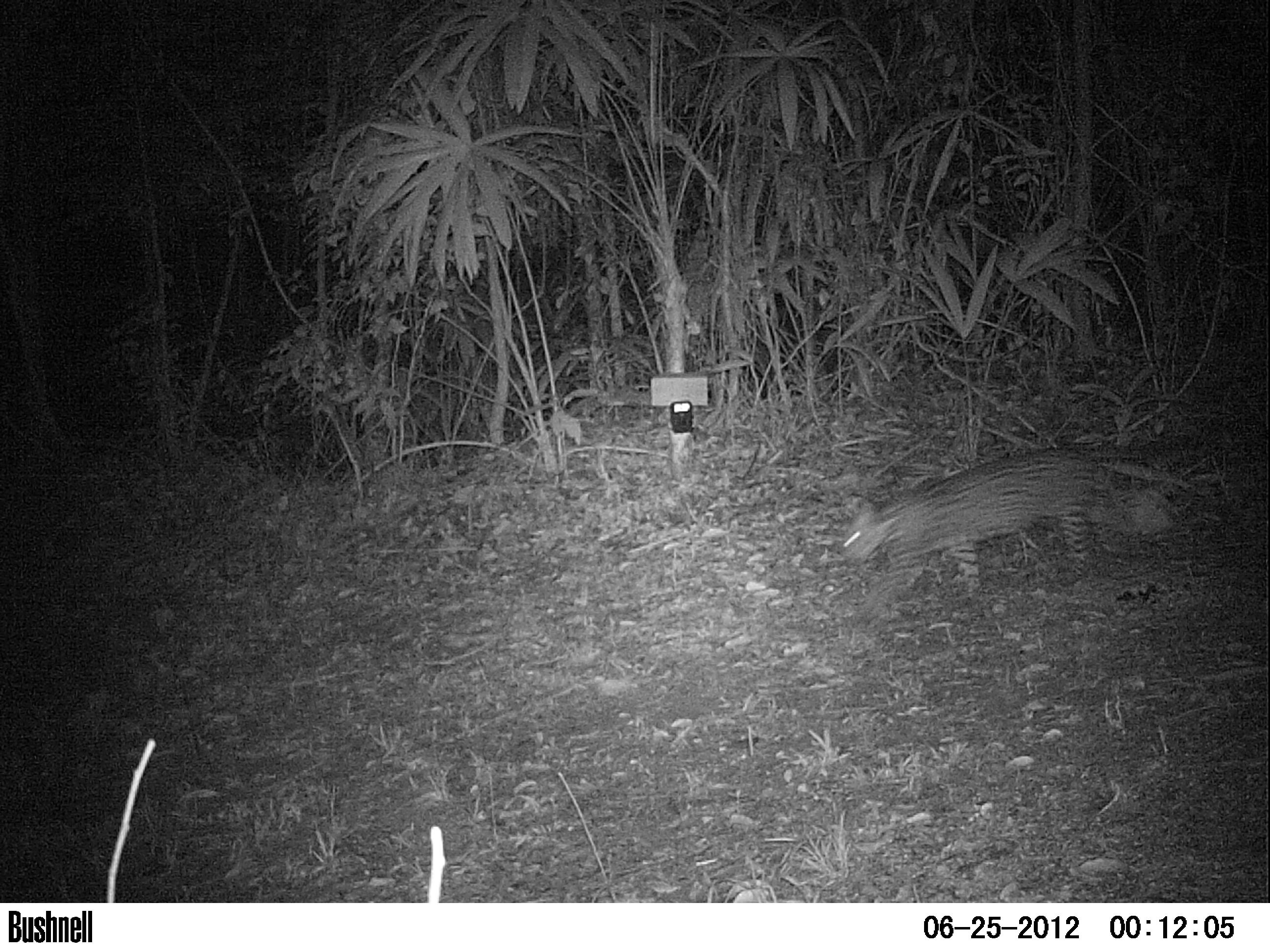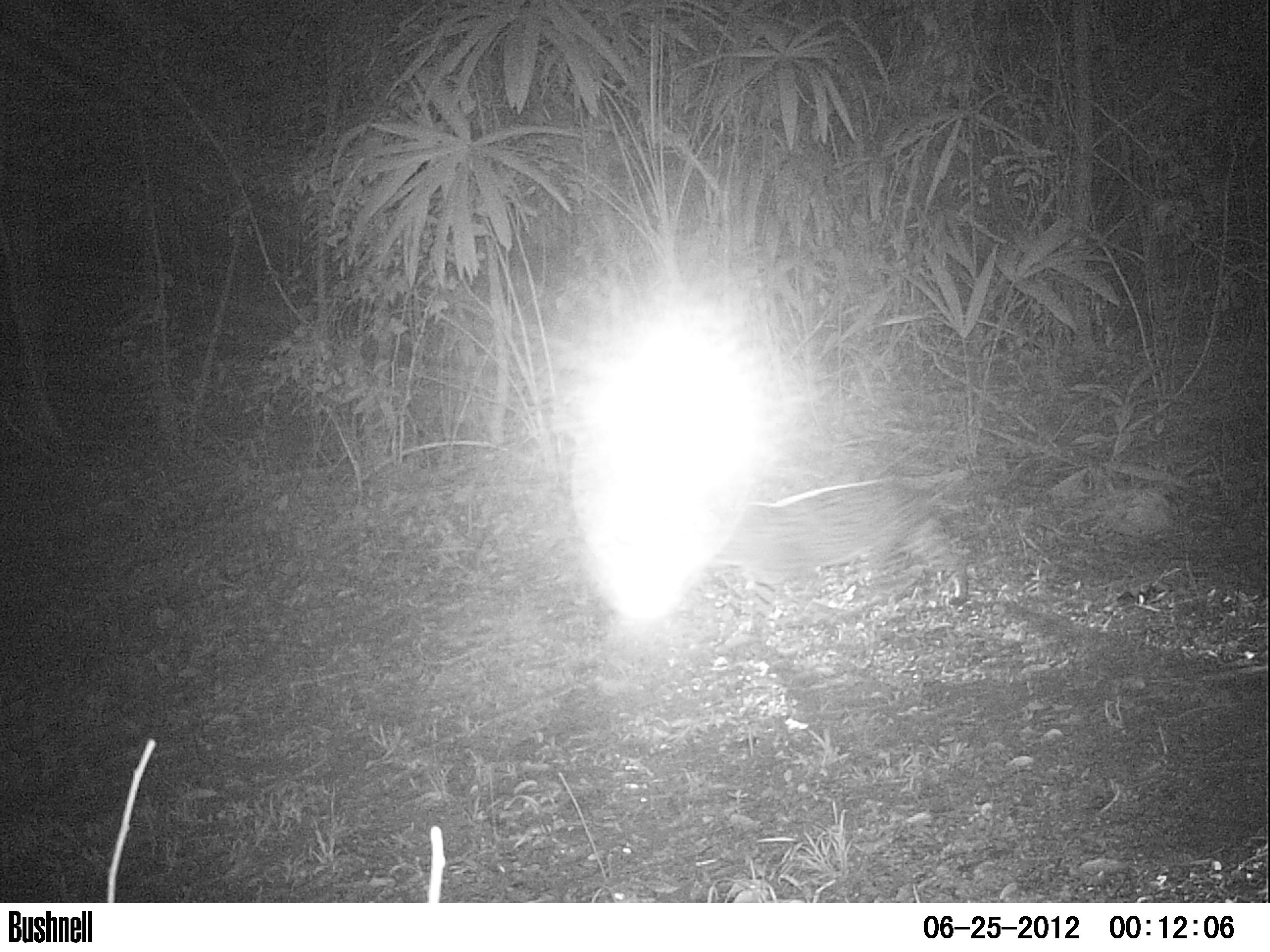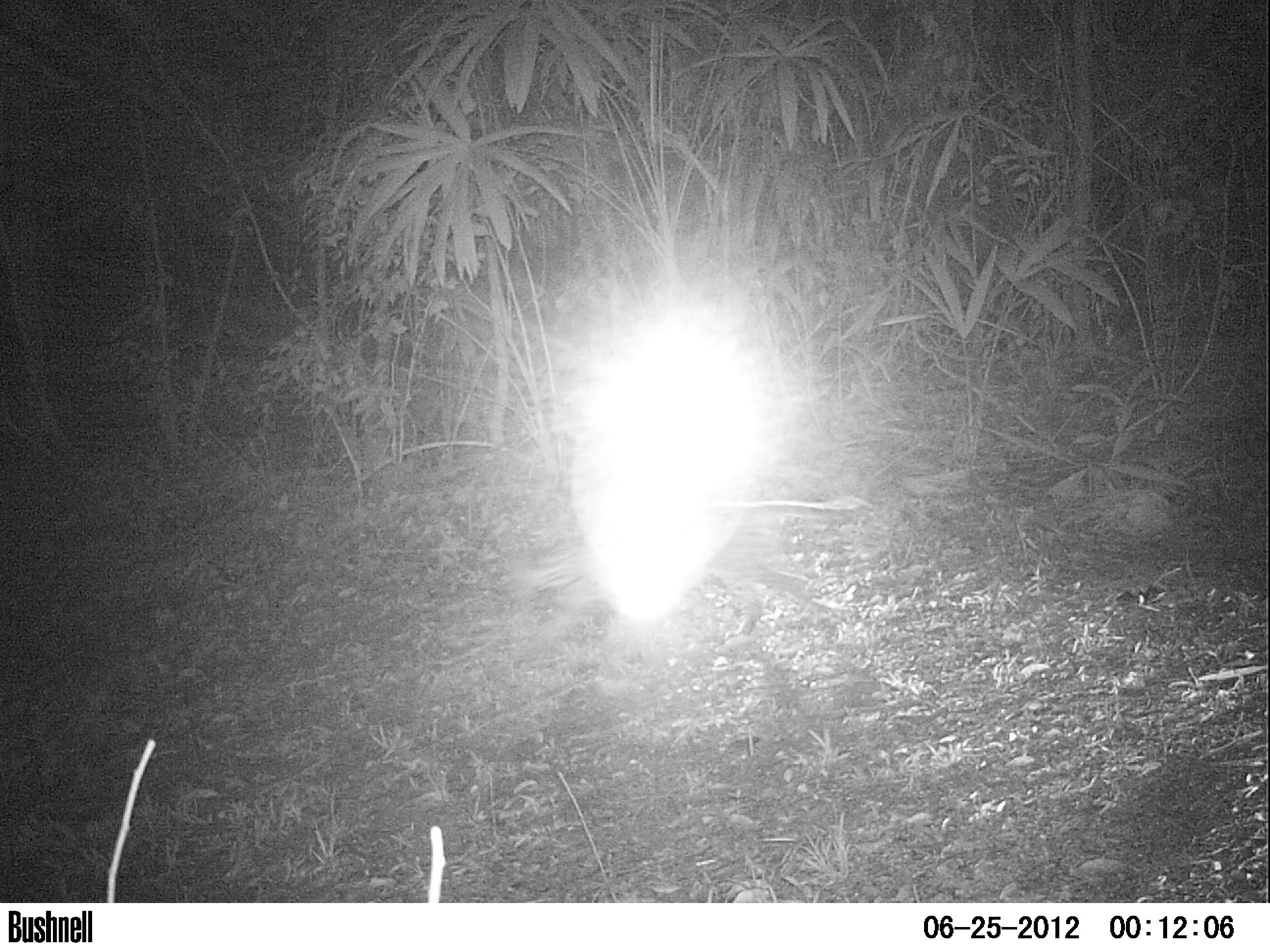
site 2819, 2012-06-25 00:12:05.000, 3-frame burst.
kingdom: Animalia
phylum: Chordata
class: Mammalia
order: Carnivora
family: Felidae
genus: Leopardus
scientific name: Leopardus pardalis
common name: ocelot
Leopardus pardalis (ocelot), count 1, age adult.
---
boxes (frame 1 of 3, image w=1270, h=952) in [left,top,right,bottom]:
leopardus pardalis: [836,445,1195,608]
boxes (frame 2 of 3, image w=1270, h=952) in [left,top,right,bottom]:
leopardus pardalis: [717,465,971,641]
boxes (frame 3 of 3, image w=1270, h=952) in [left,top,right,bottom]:
leopardus pardalis: [510,528,832,659]